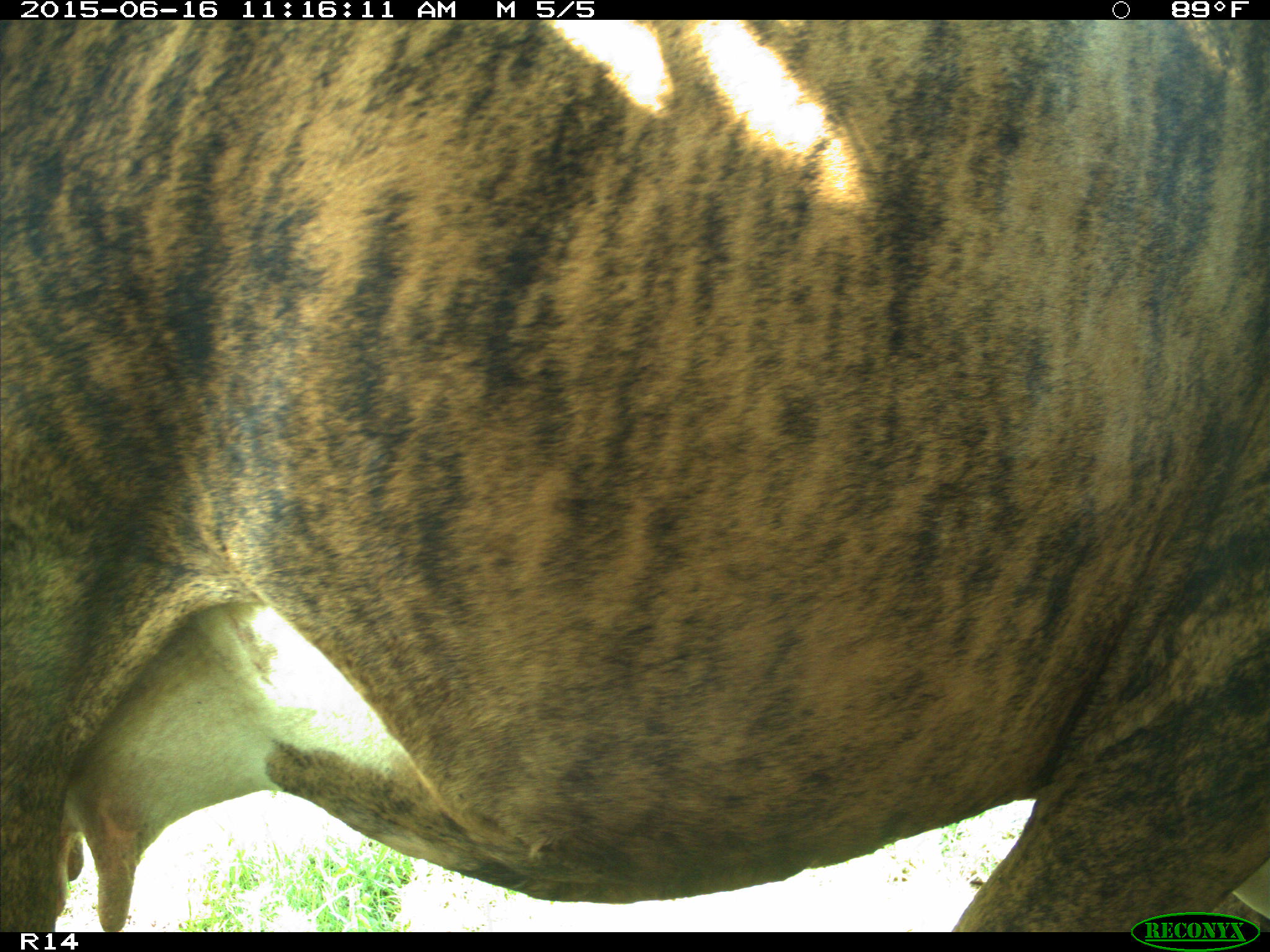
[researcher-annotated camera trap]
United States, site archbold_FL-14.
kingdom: Animalia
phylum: Chordata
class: Mammalia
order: Artiodactyla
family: Bovidae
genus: Bos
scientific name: Bos taurus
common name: domestic cow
Bos taurus (domestic cow).